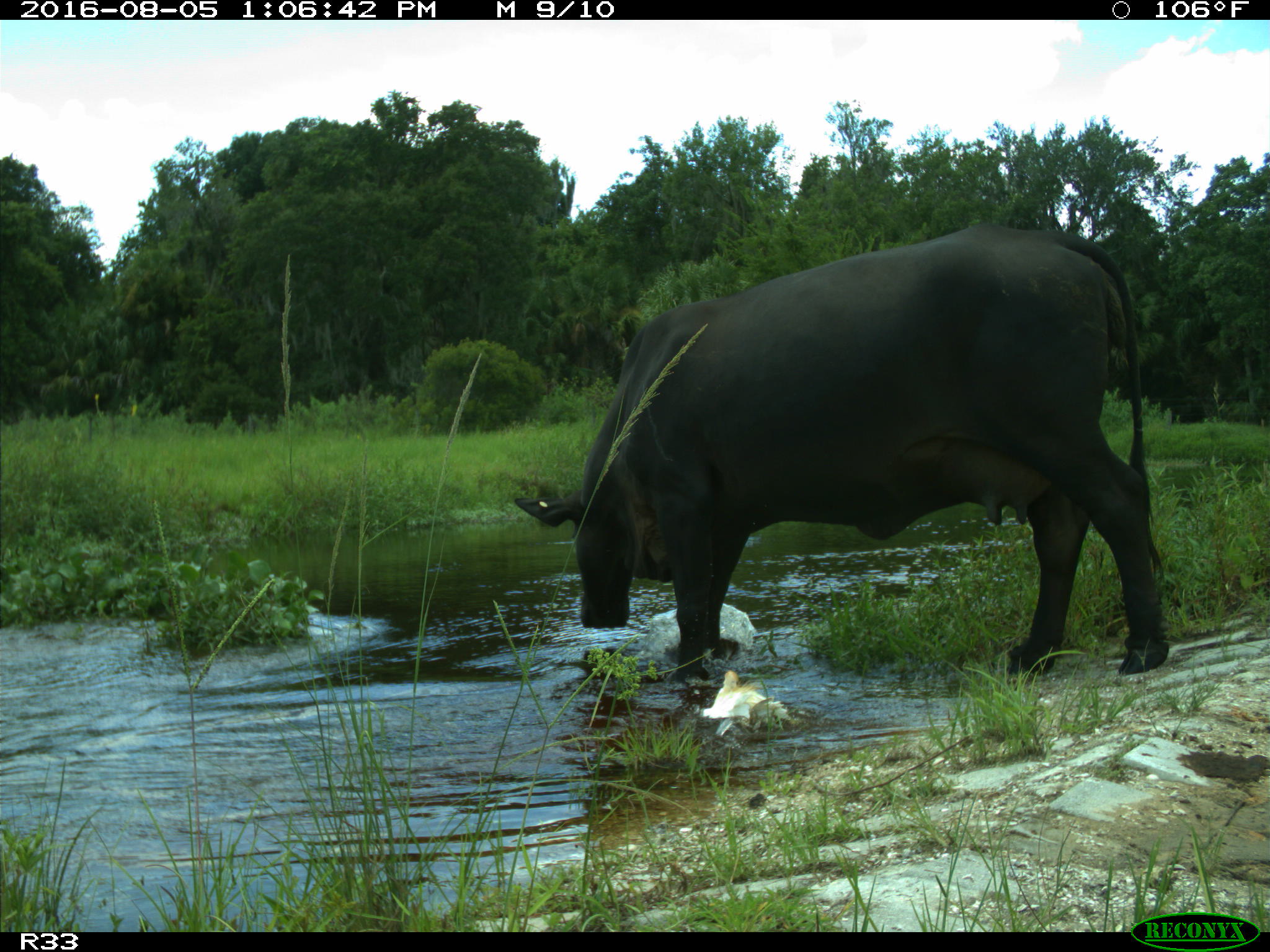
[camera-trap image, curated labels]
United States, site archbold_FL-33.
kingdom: Animalia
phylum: Chordata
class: Mammalia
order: Artiodactyla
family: Bovidae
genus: Bos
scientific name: Bos taurus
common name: domestic cow